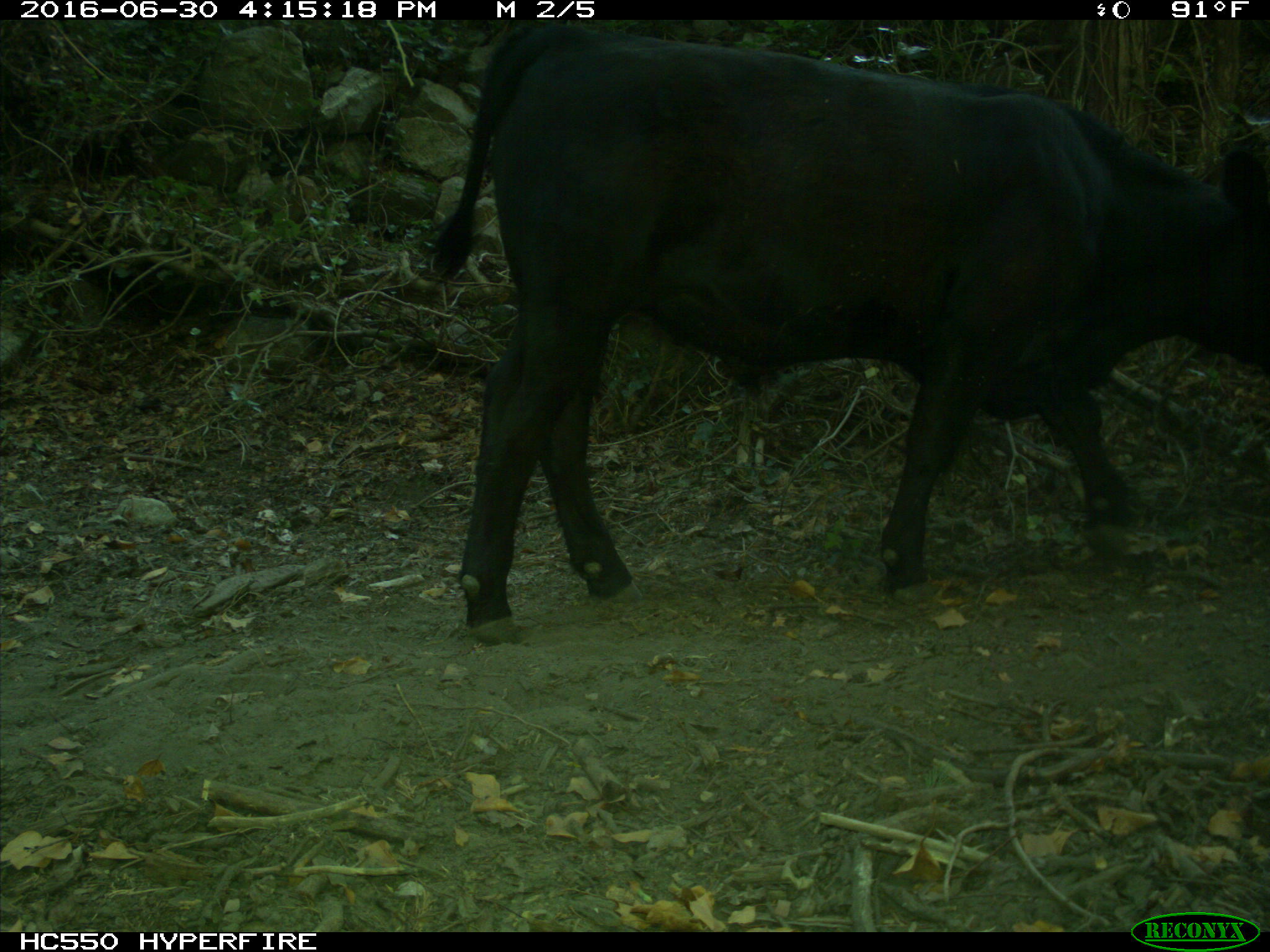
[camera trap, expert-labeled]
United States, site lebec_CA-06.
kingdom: Animalia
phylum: Chordata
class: Mammalia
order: Artiodactyla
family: Bovidae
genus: Bos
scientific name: Bos taurus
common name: domestic cow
Bos taurus (domestic cow).